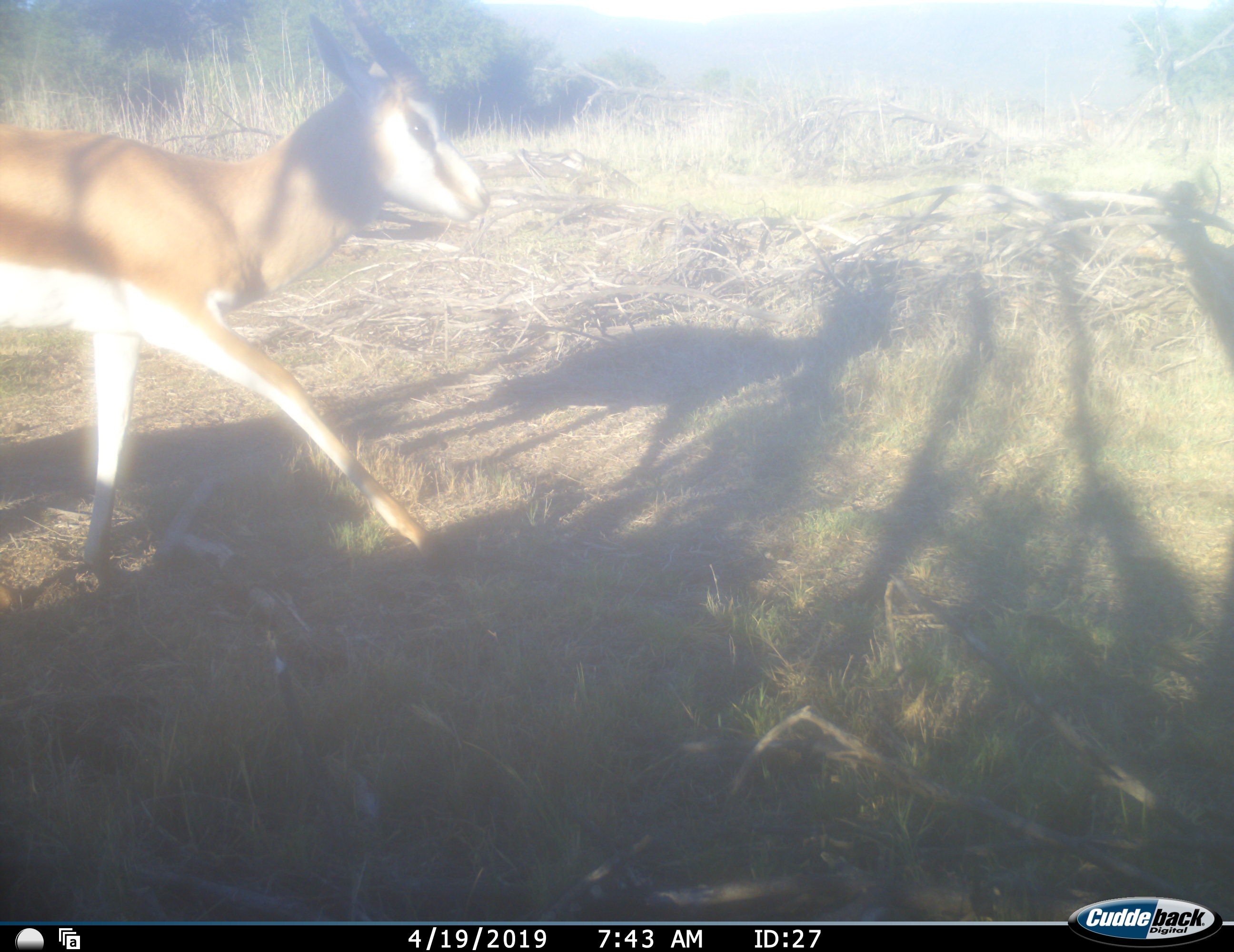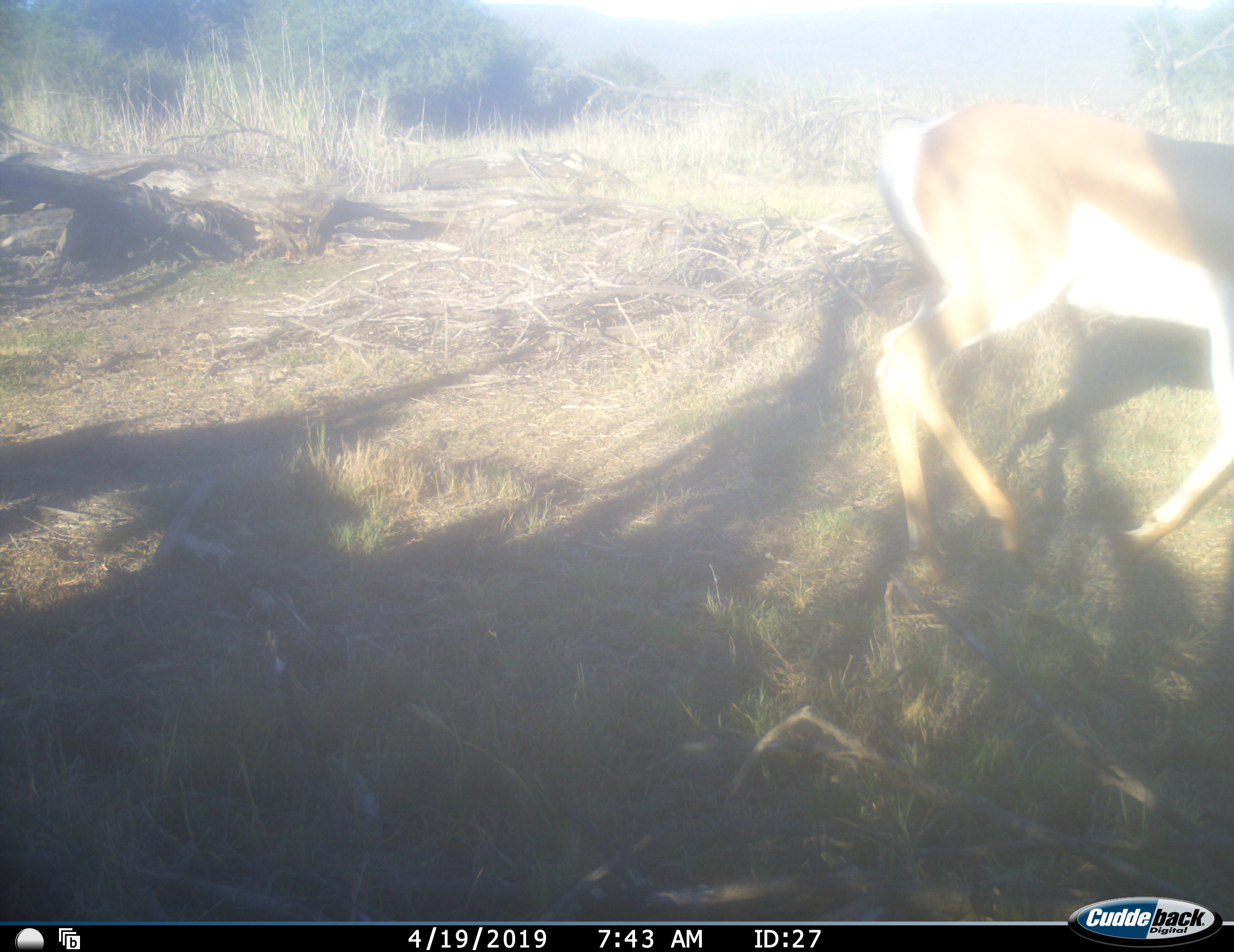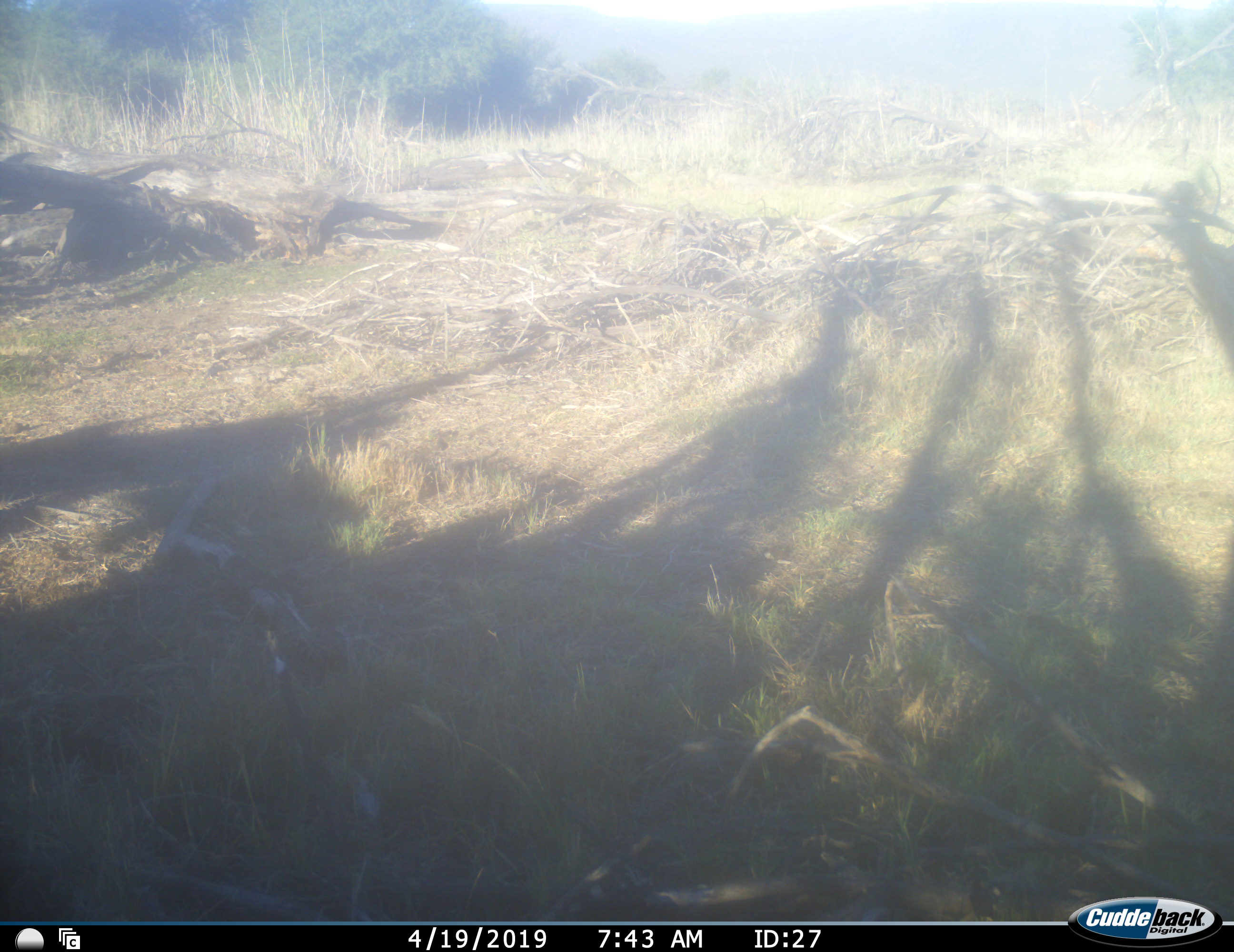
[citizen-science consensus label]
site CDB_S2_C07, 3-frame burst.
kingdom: Animalia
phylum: Chordata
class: Mammalia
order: Artiodactyla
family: Bovidae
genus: Antidorcas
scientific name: Antidorcas marsupialis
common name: springbok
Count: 1.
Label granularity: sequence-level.